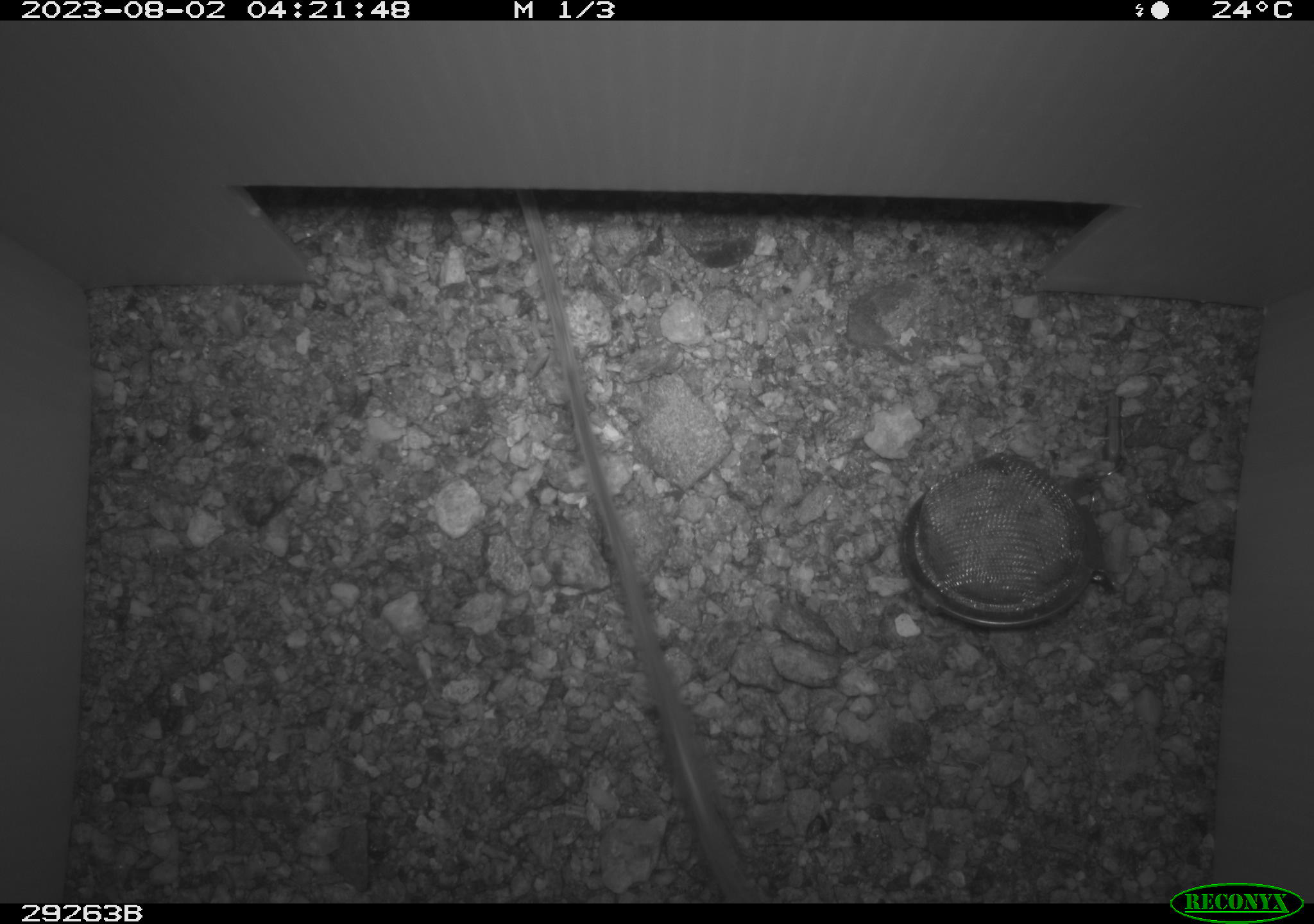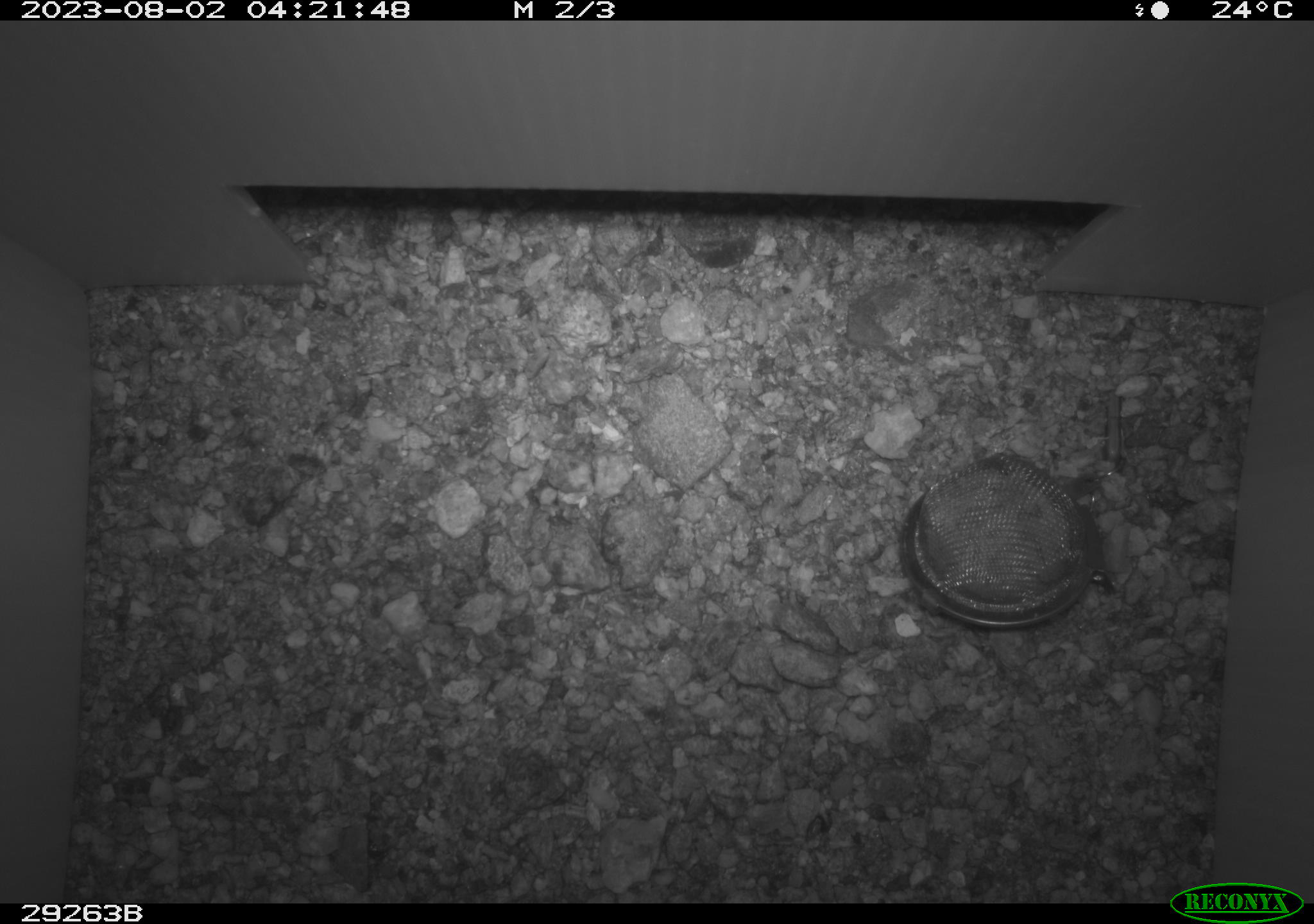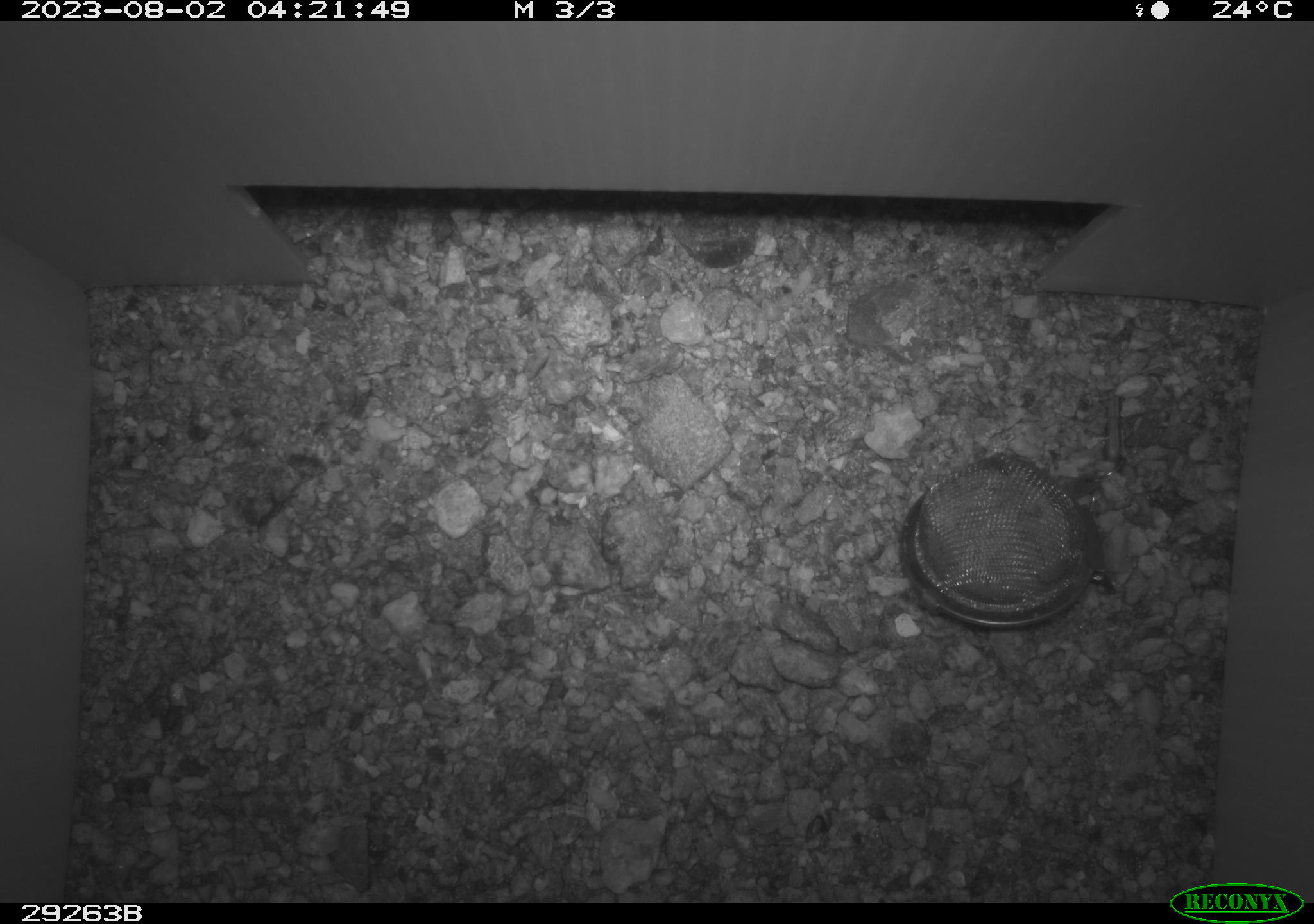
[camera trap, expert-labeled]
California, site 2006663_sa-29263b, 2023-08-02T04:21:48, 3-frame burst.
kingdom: Animalia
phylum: Chordata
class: Mammalia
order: Rodentia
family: Heteromyidae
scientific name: Heteromyidae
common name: kangaroo rats and pocket mice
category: heteromyidae family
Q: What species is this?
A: Heteromyidae family (kangaroo rats and pocket mice) (Heteromyidae).